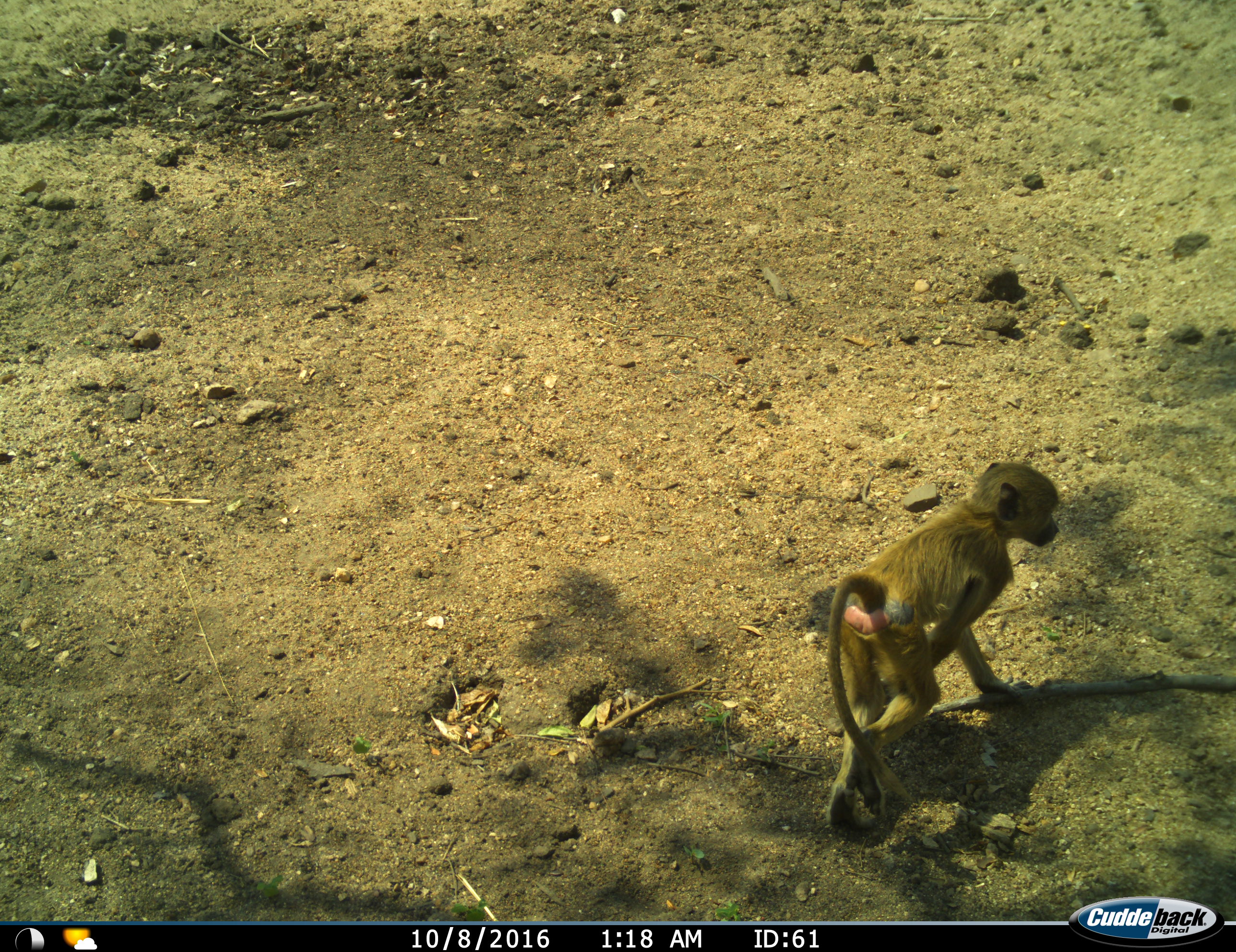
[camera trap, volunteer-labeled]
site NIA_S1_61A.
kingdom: Animalia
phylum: Chordata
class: Mammalia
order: Primates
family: Cercopithecidae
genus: Papio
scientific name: Papio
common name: baboon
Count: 1.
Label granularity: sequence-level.